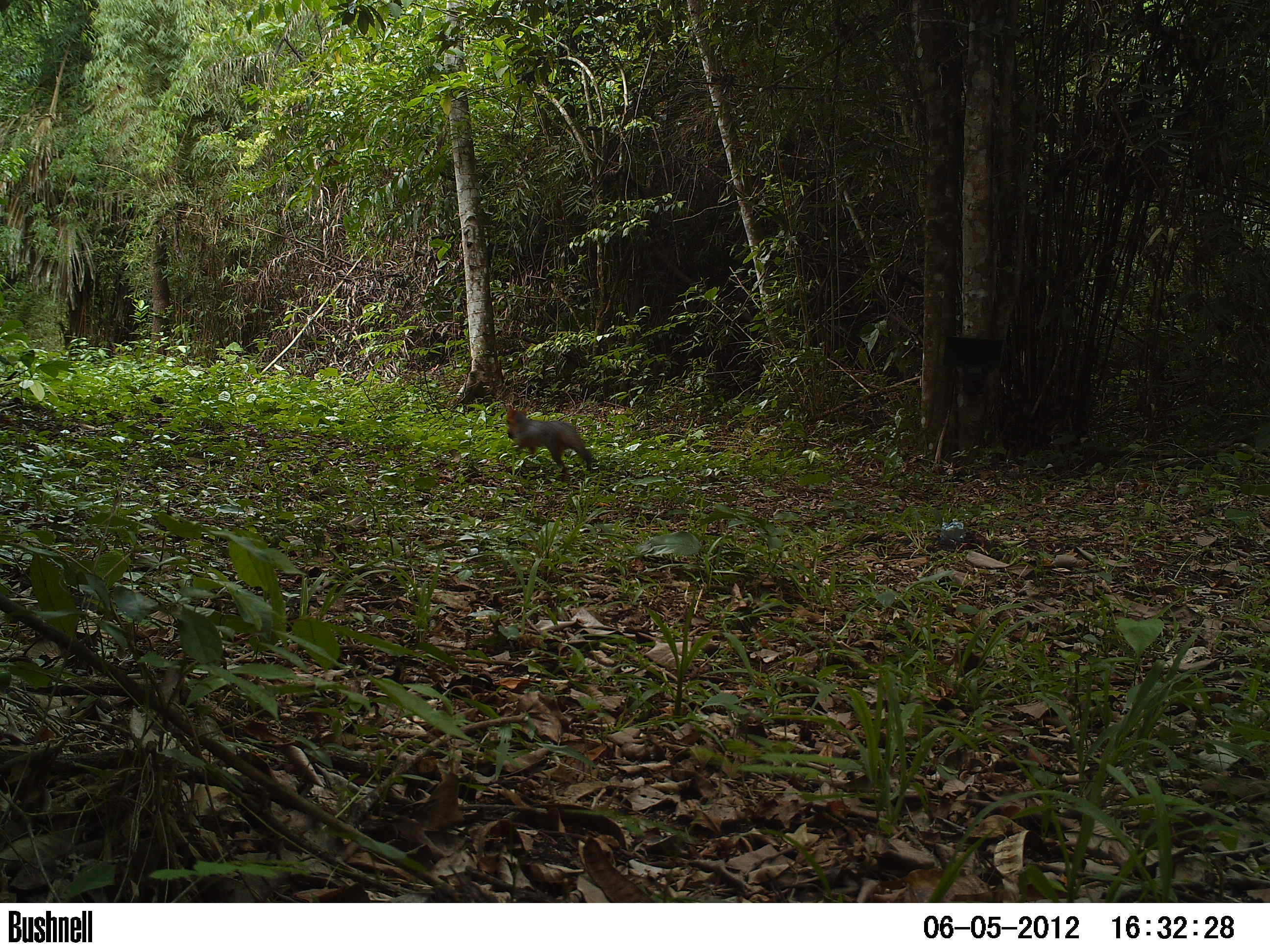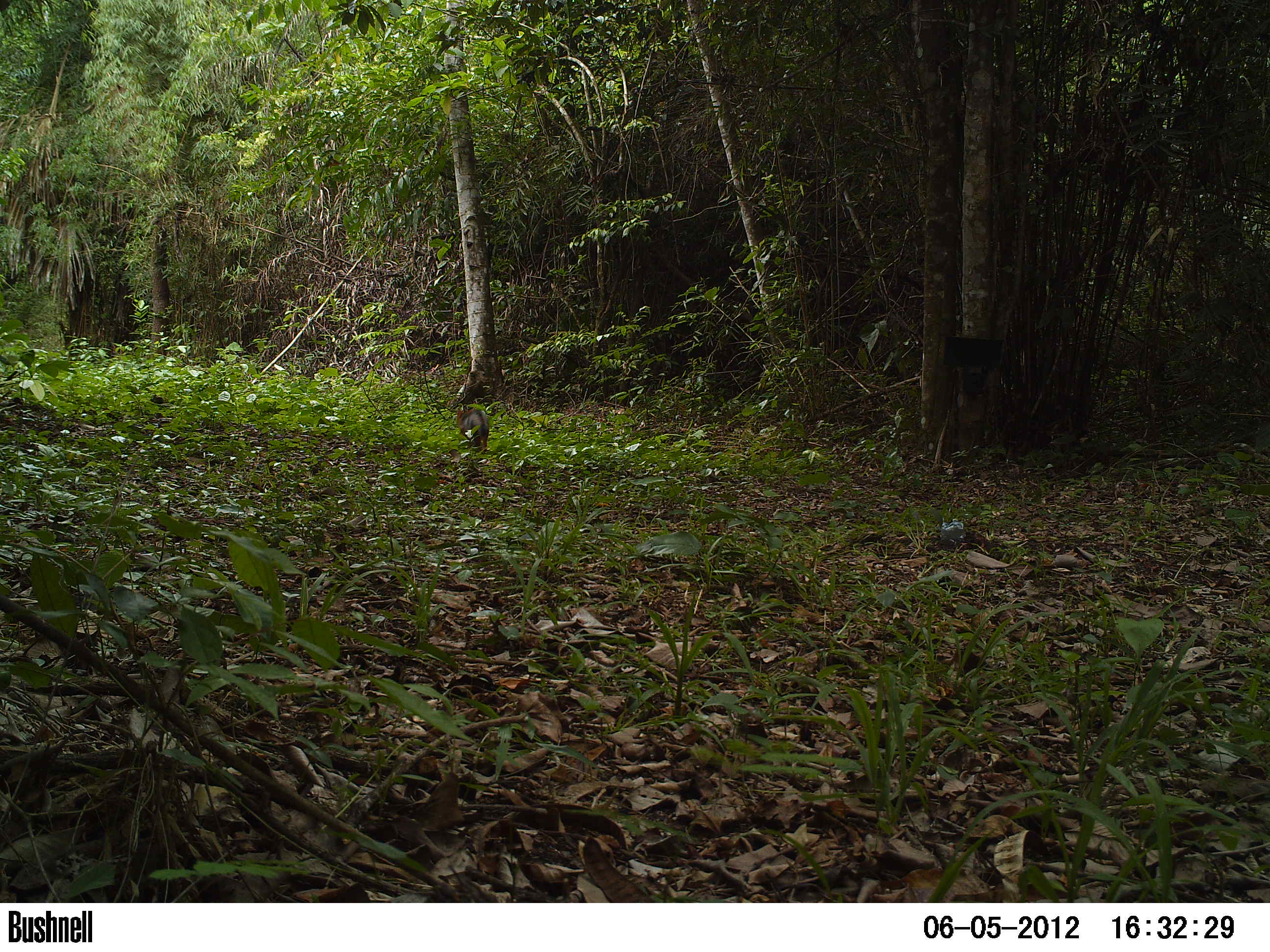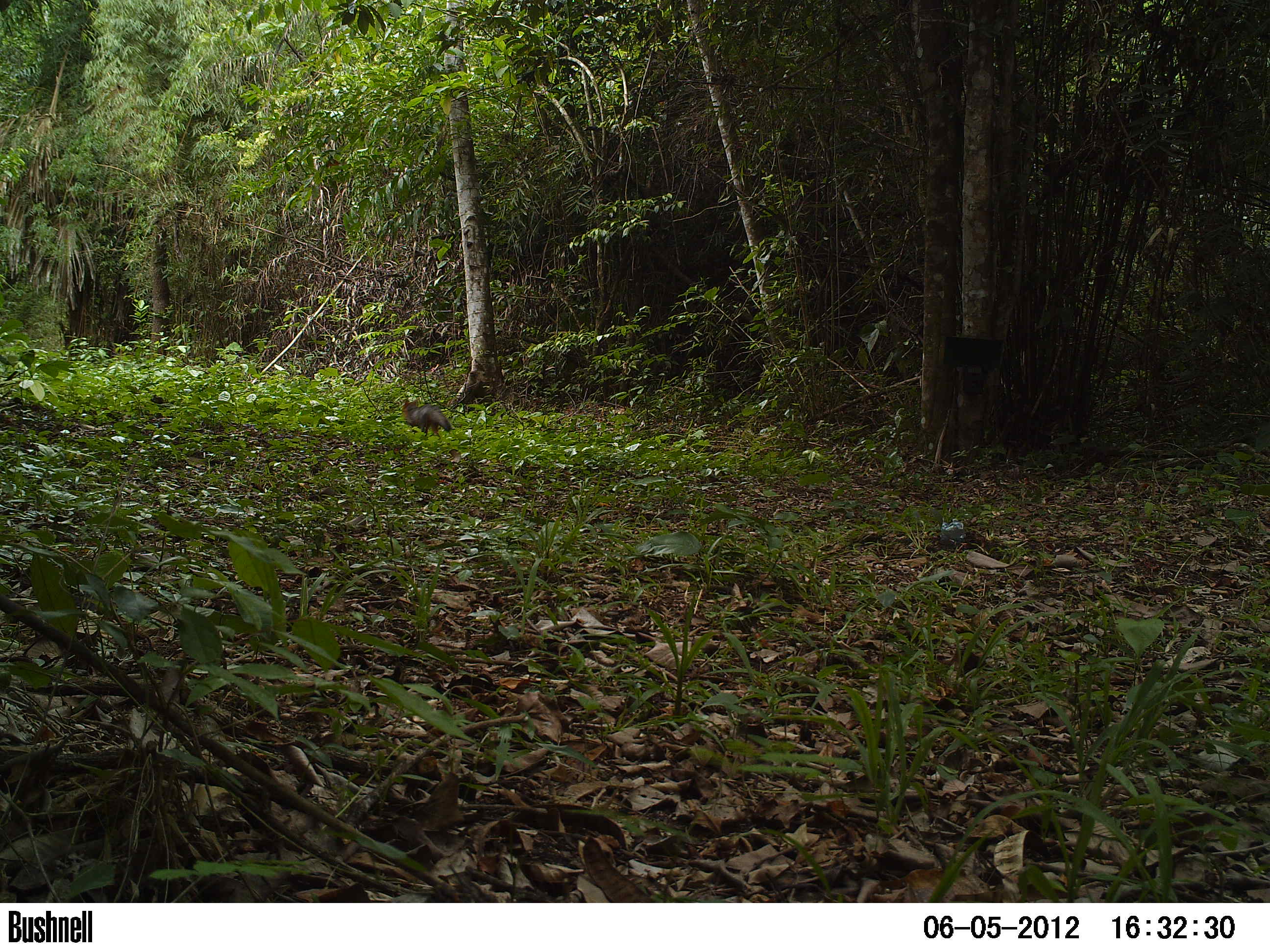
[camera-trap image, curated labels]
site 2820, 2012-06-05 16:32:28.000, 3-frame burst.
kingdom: Animalia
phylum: Chordata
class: Mammalia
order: Carnivora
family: Canidae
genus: Urocyon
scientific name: Urocyon cinereoargenteus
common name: gray fox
Urocyon cinereoargenteus (gray fox), count 1, age adult.